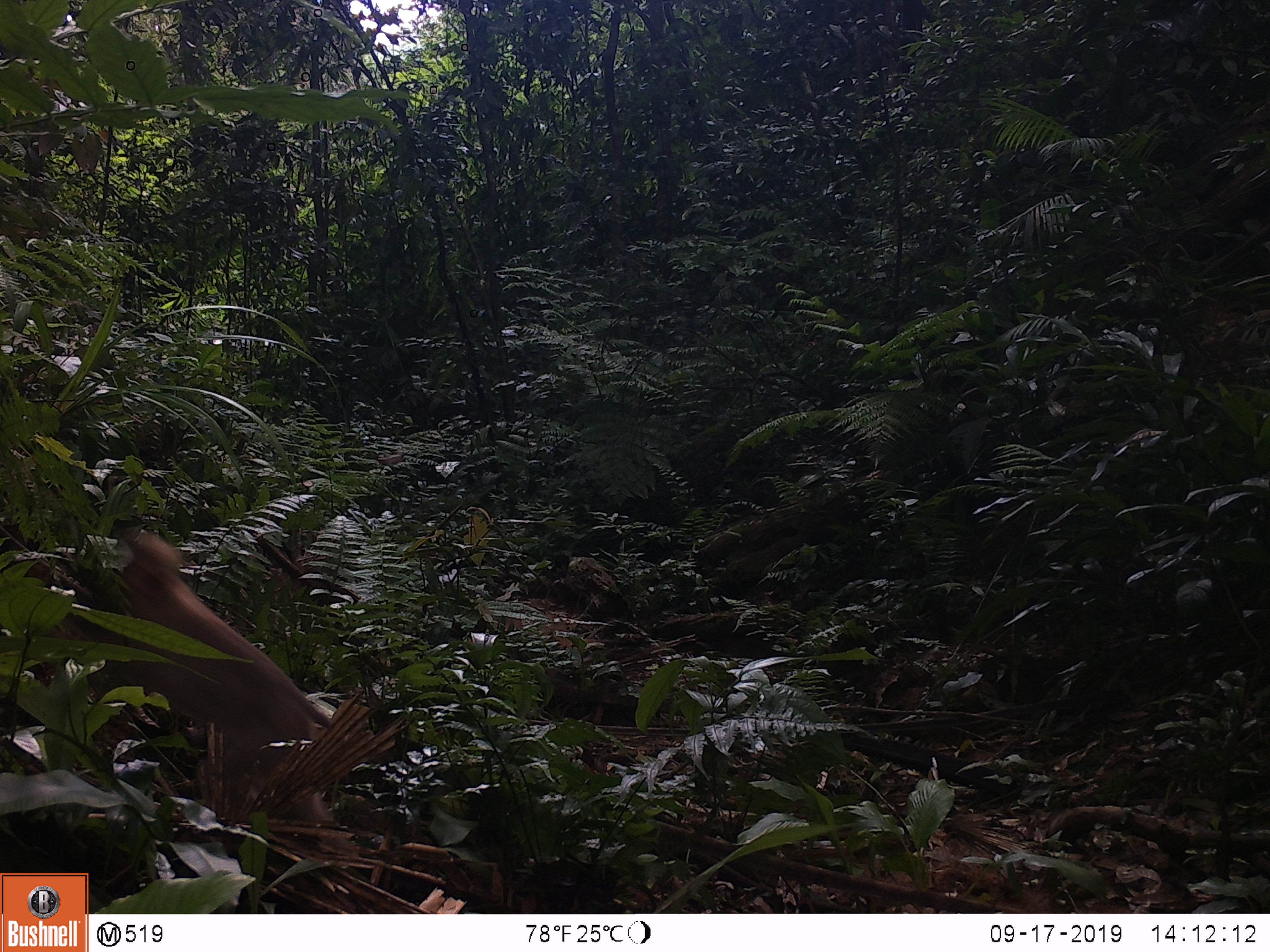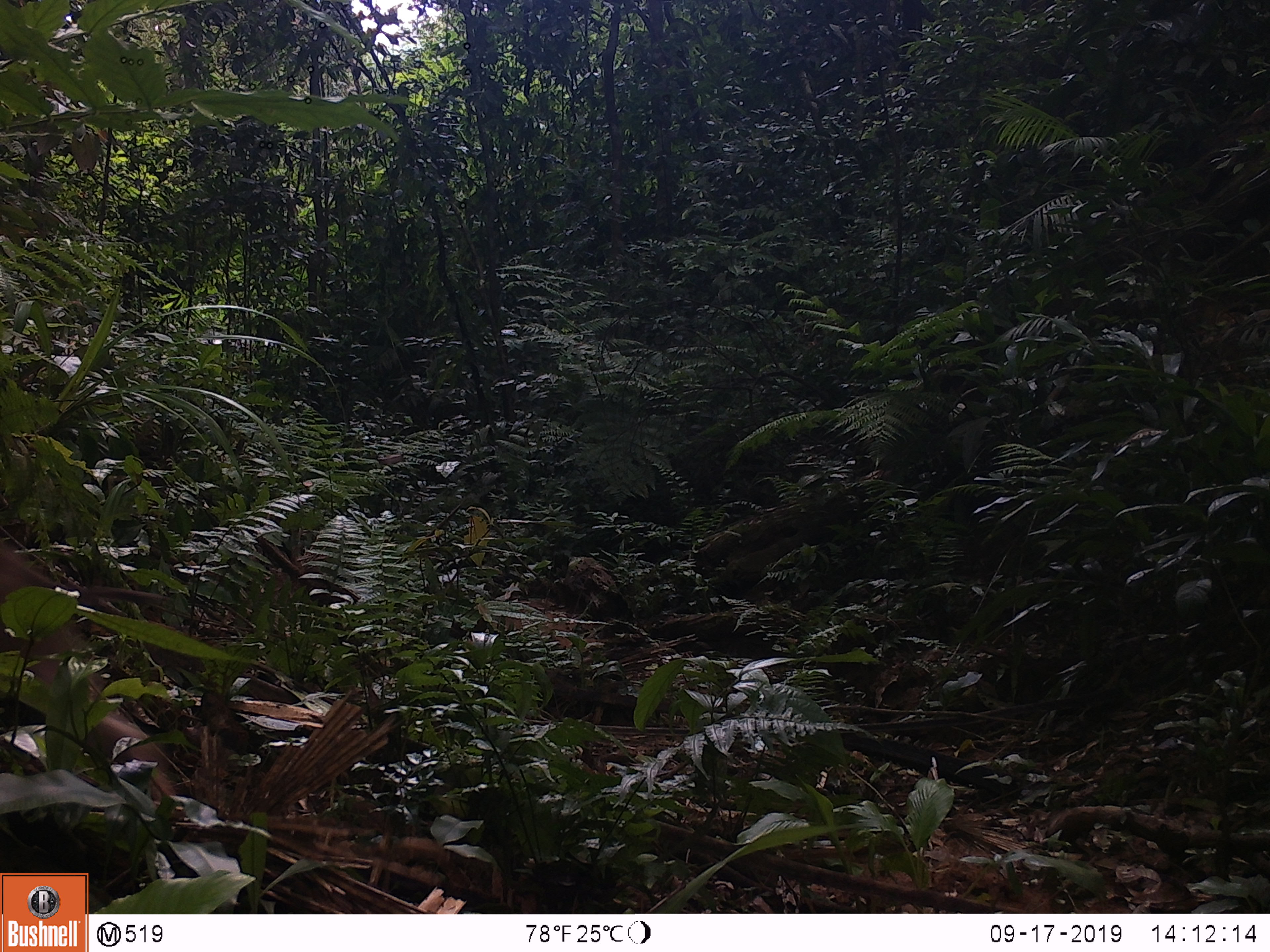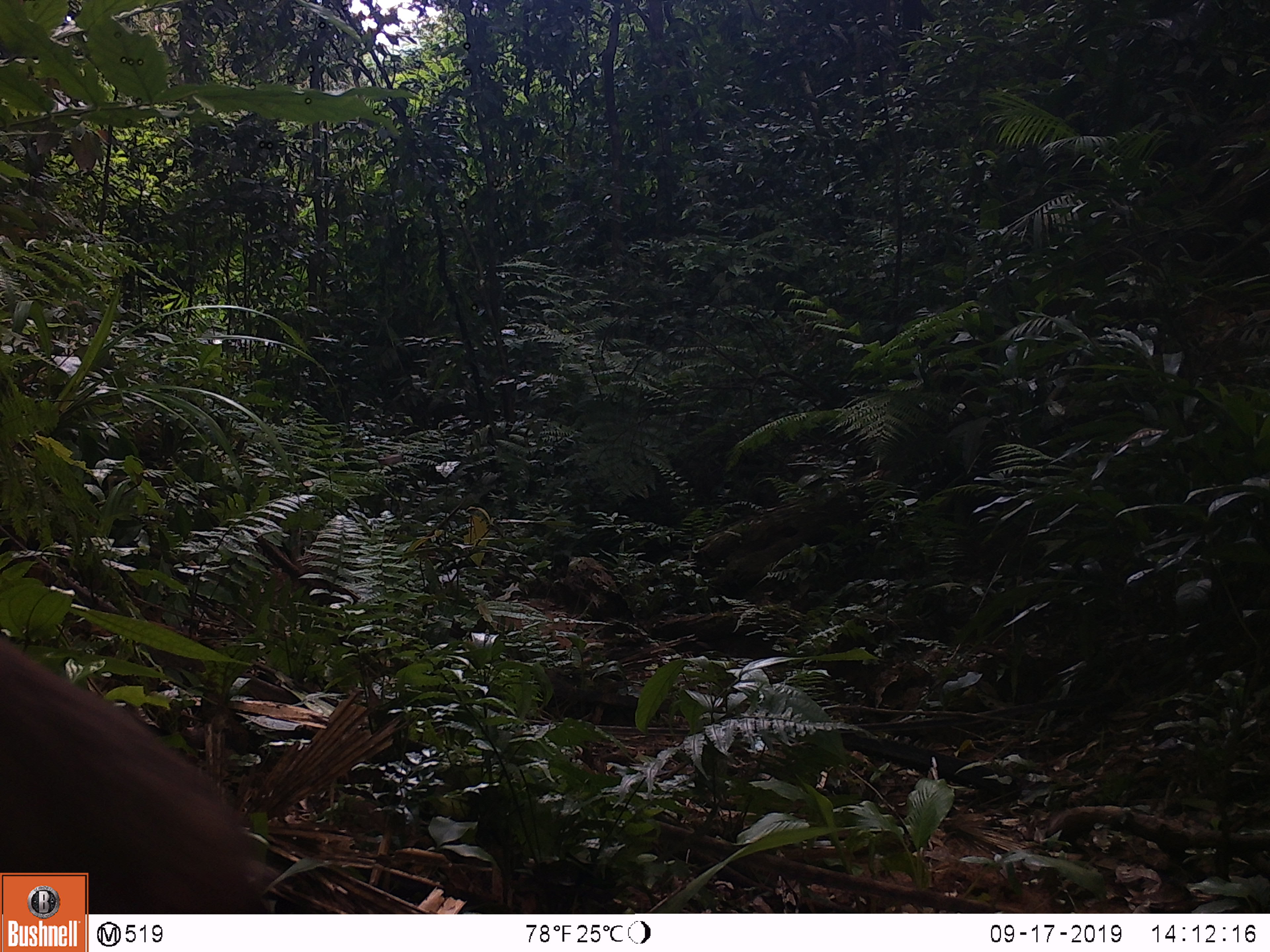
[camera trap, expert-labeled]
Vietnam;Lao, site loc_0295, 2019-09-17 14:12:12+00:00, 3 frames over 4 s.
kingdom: Animalia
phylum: Chordata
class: Mammalia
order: Primates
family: Cercopithecidae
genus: Macaca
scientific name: Macaca nemestrina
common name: pig-tailed macaque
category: pig tailed macaque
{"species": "pig tailed macaque (pig-tailed macaque) (Macaca nemestrina)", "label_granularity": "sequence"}